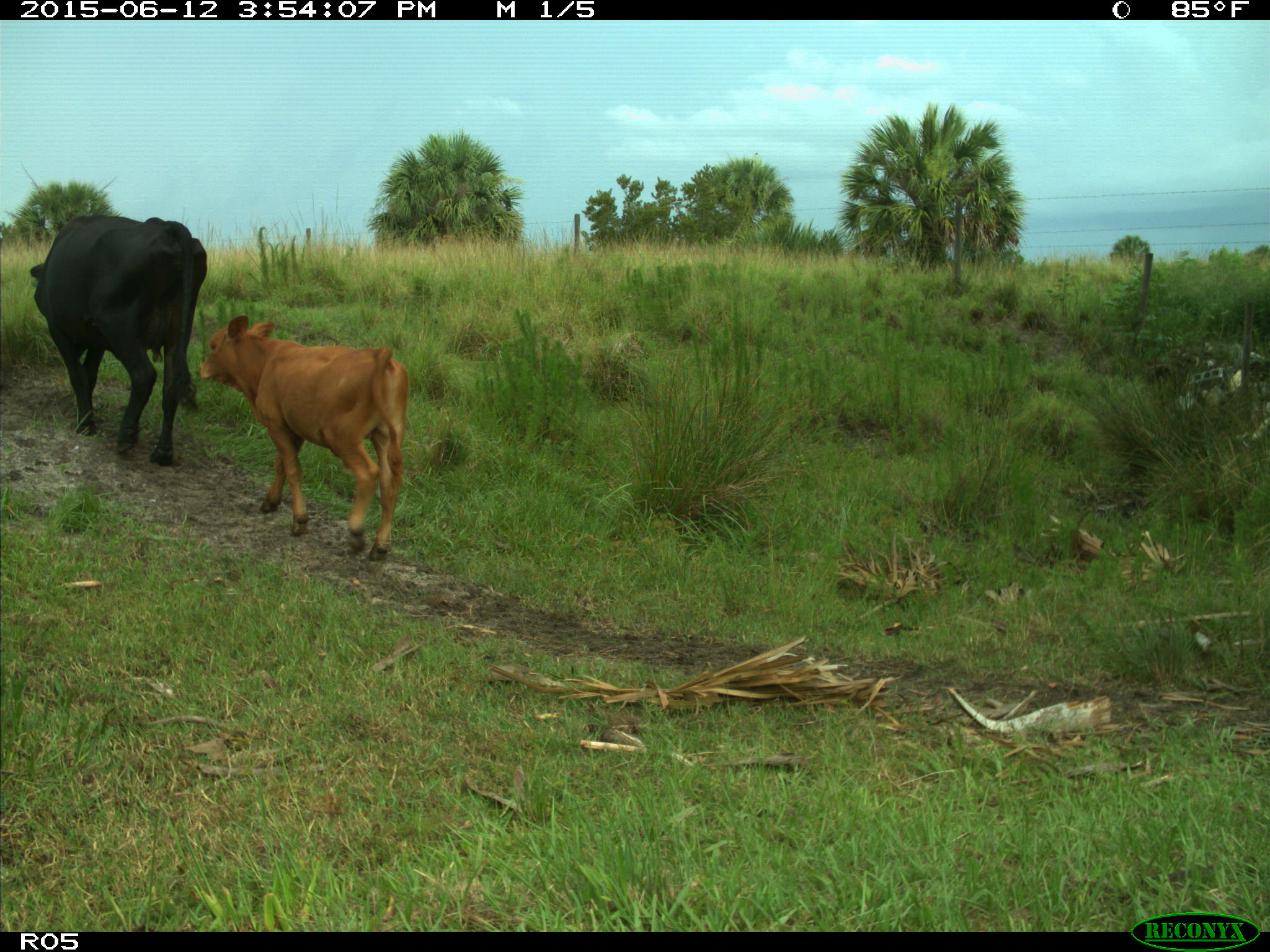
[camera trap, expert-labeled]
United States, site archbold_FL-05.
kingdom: Animalia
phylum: Chordata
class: Mammalia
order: Artiodactyla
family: Bovidae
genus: Bos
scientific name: Bos taurus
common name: domestic cow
Bos taurus (domestic cow).